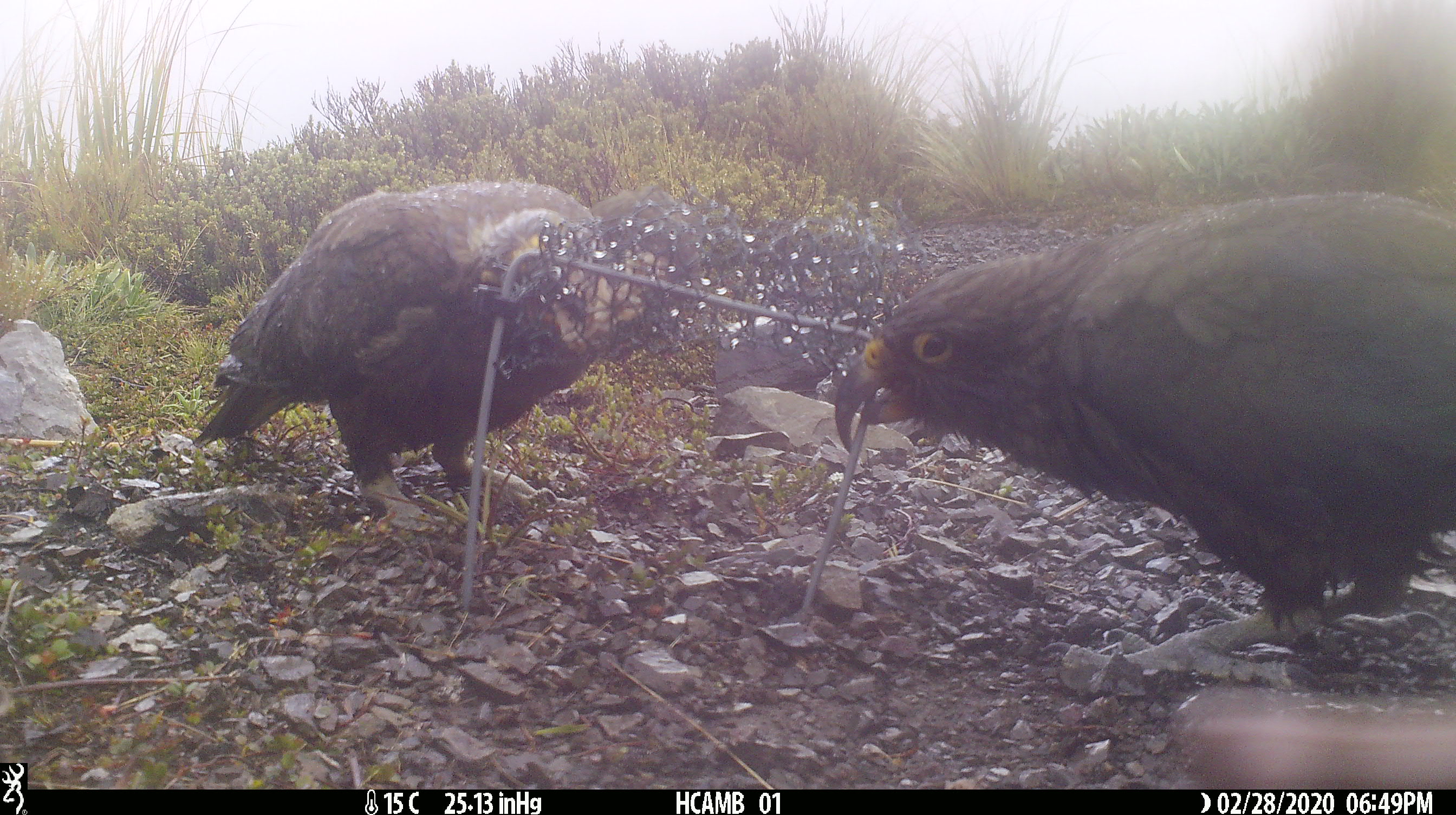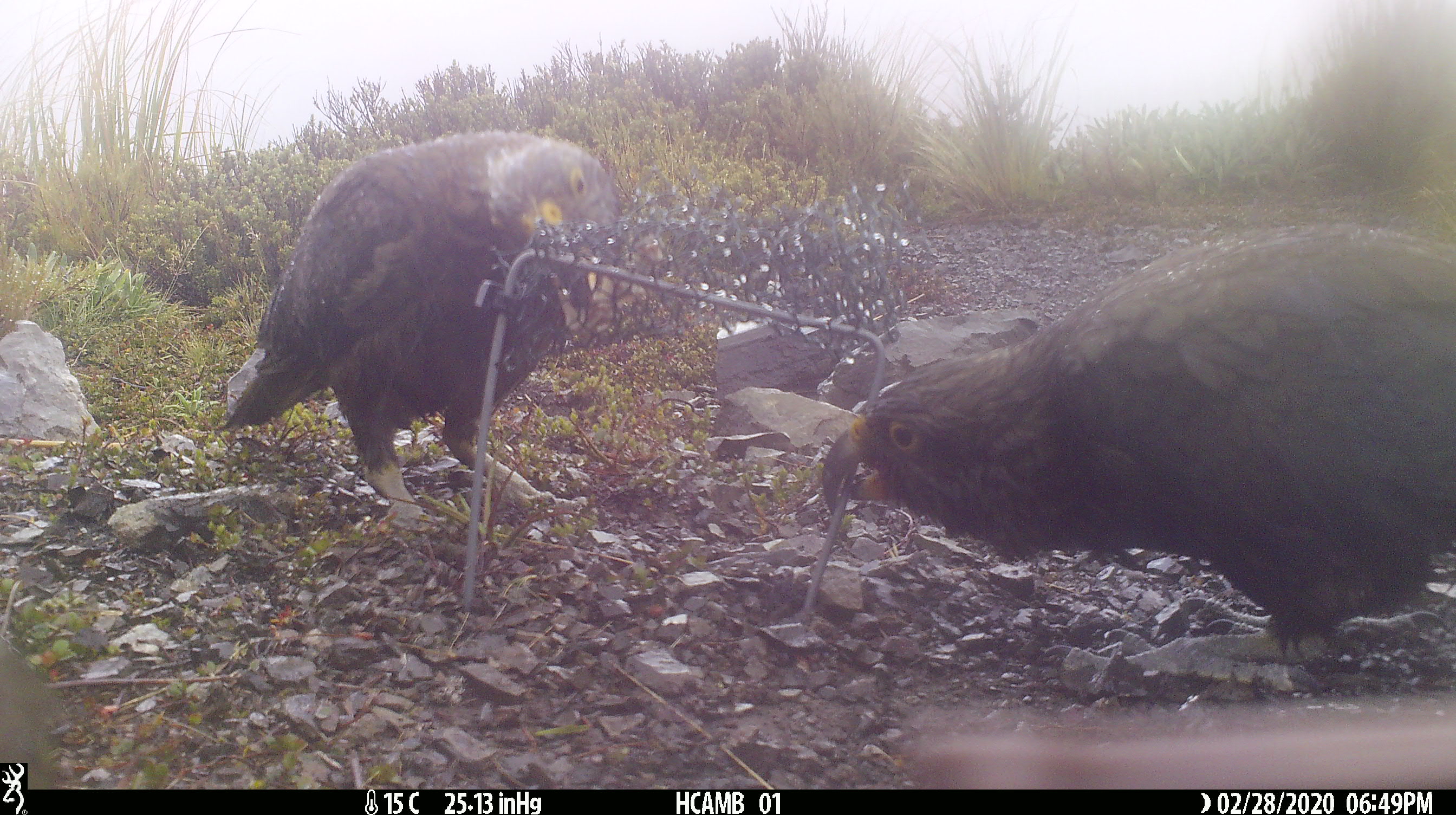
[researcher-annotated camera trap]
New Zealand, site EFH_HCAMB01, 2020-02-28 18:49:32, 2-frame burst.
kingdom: Animalia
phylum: Chordata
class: Aves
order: Psittaciformes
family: Strigopidae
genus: Nestor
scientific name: Nestor notabilis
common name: kea